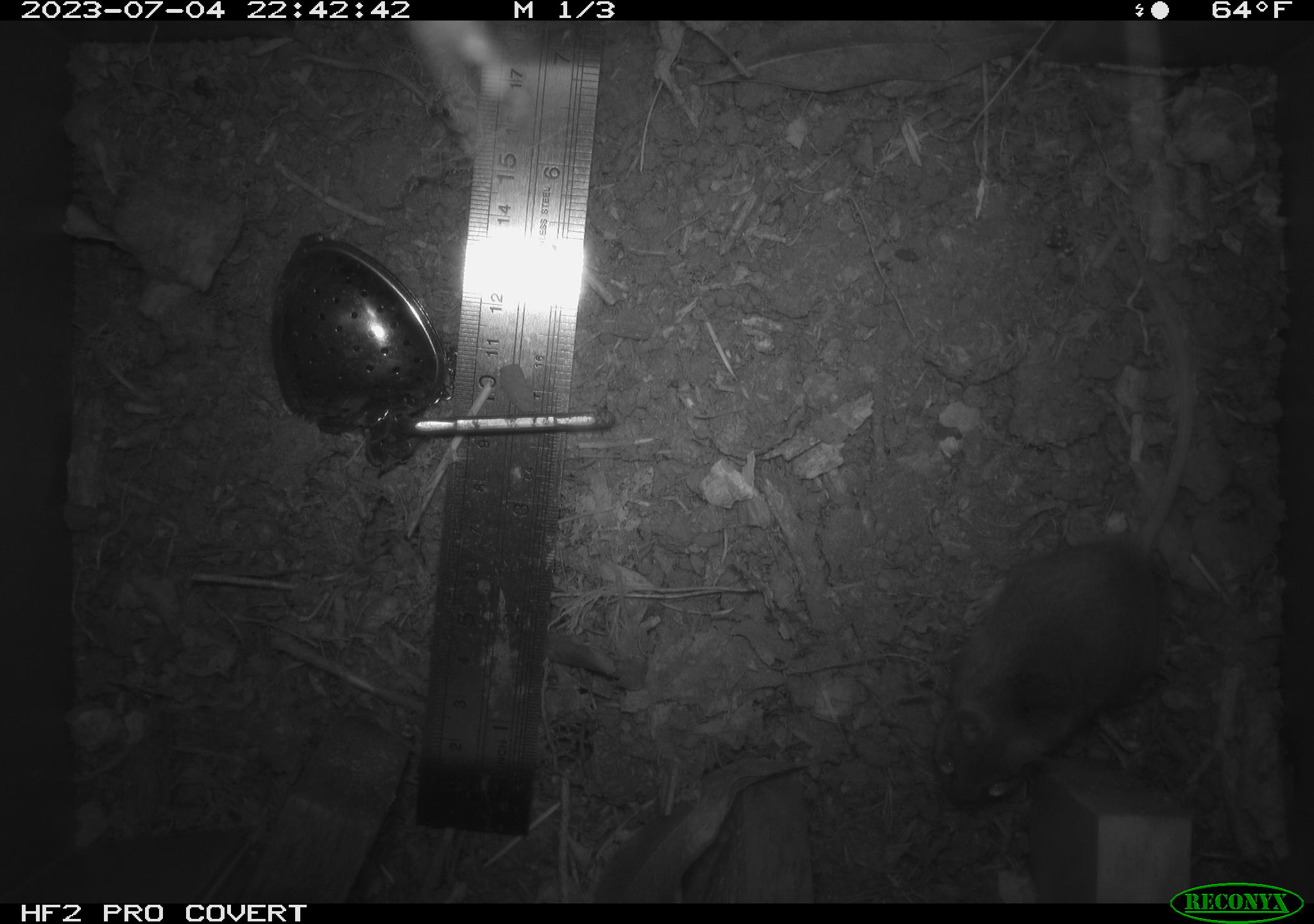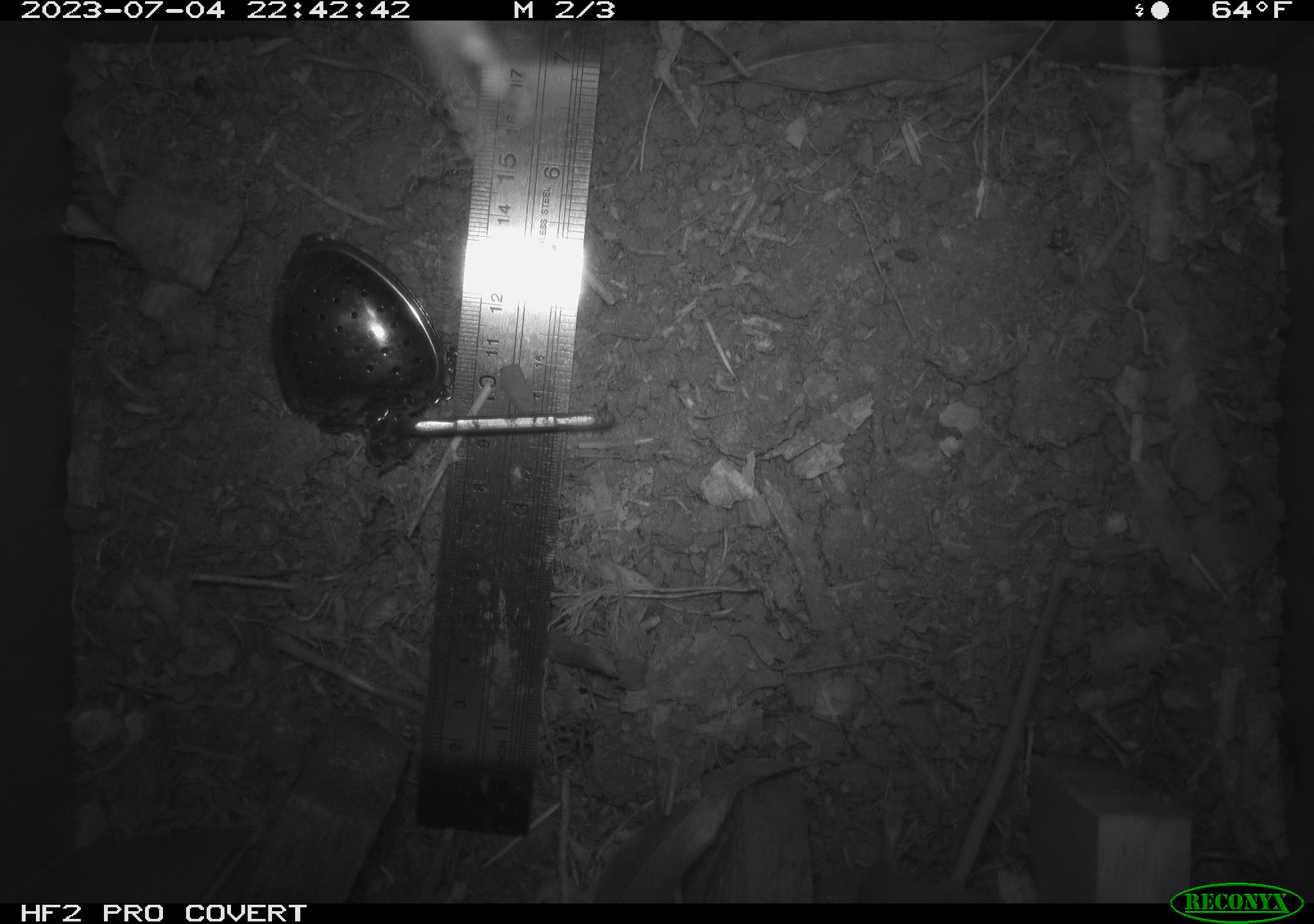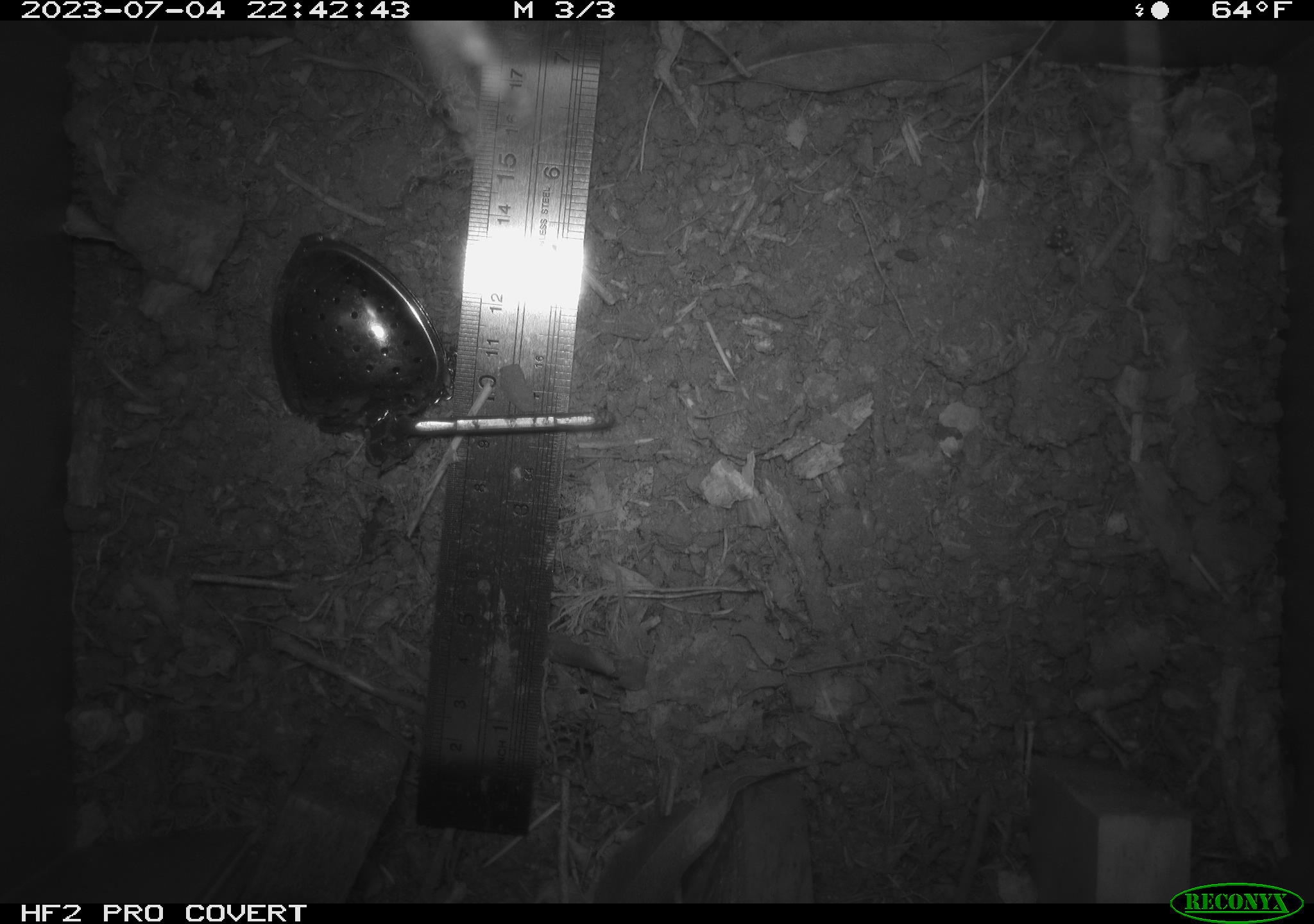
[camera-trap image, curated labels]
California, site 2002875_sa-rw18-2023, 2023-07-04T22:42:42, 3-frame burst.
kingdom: Animalia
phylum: Chordata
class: Mammalia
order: Rodentia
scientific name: Rodentia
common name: mouse species